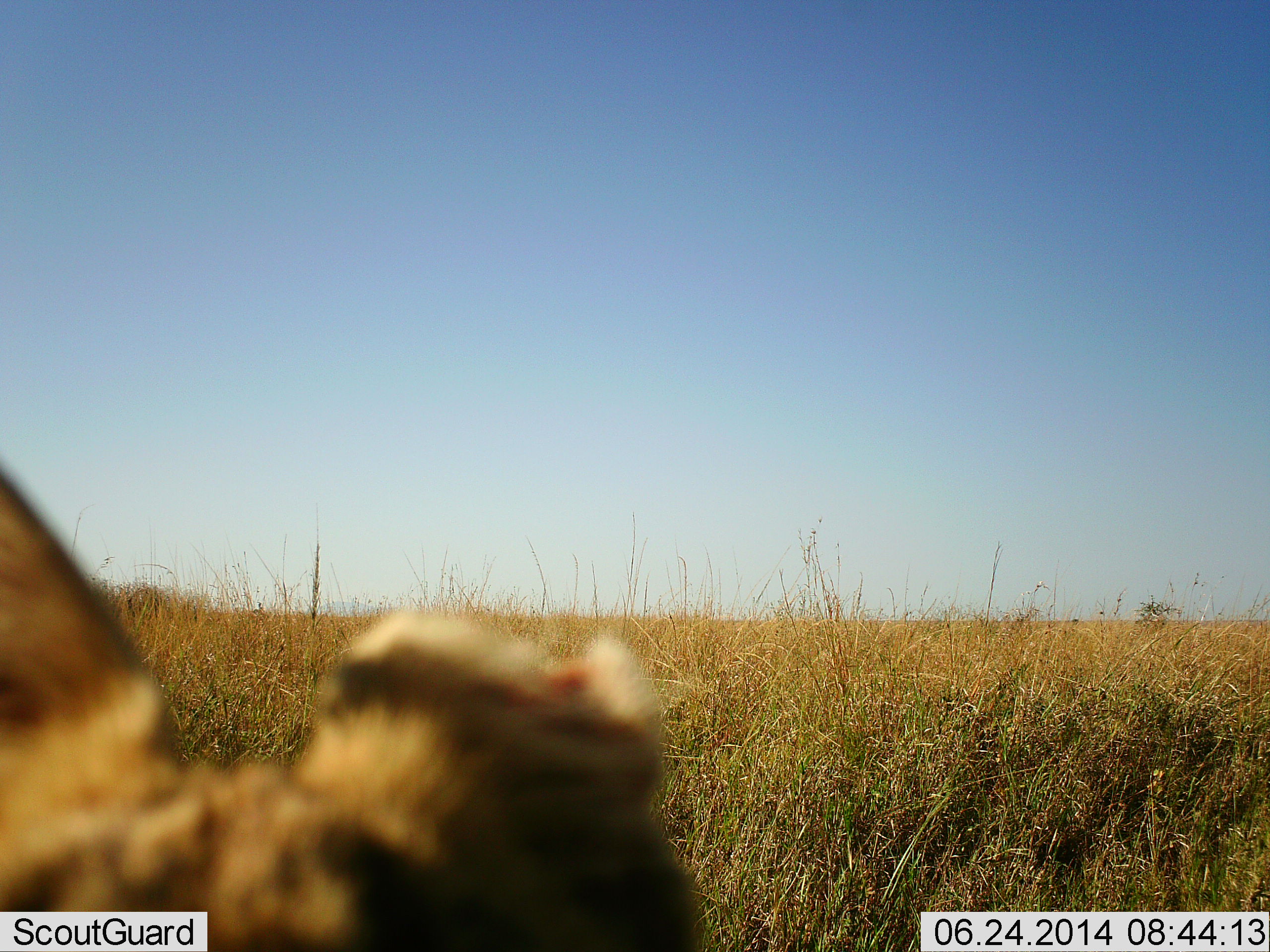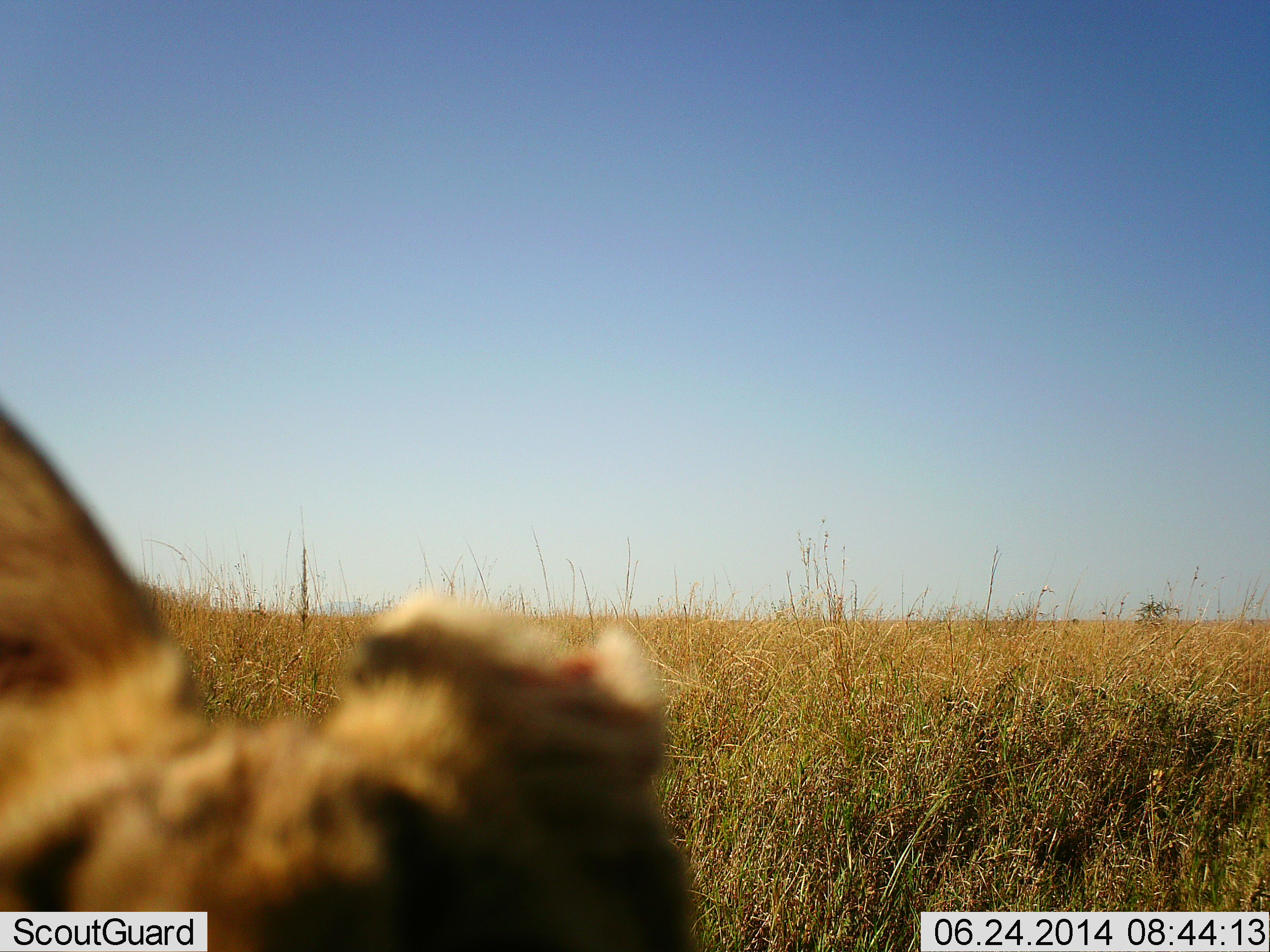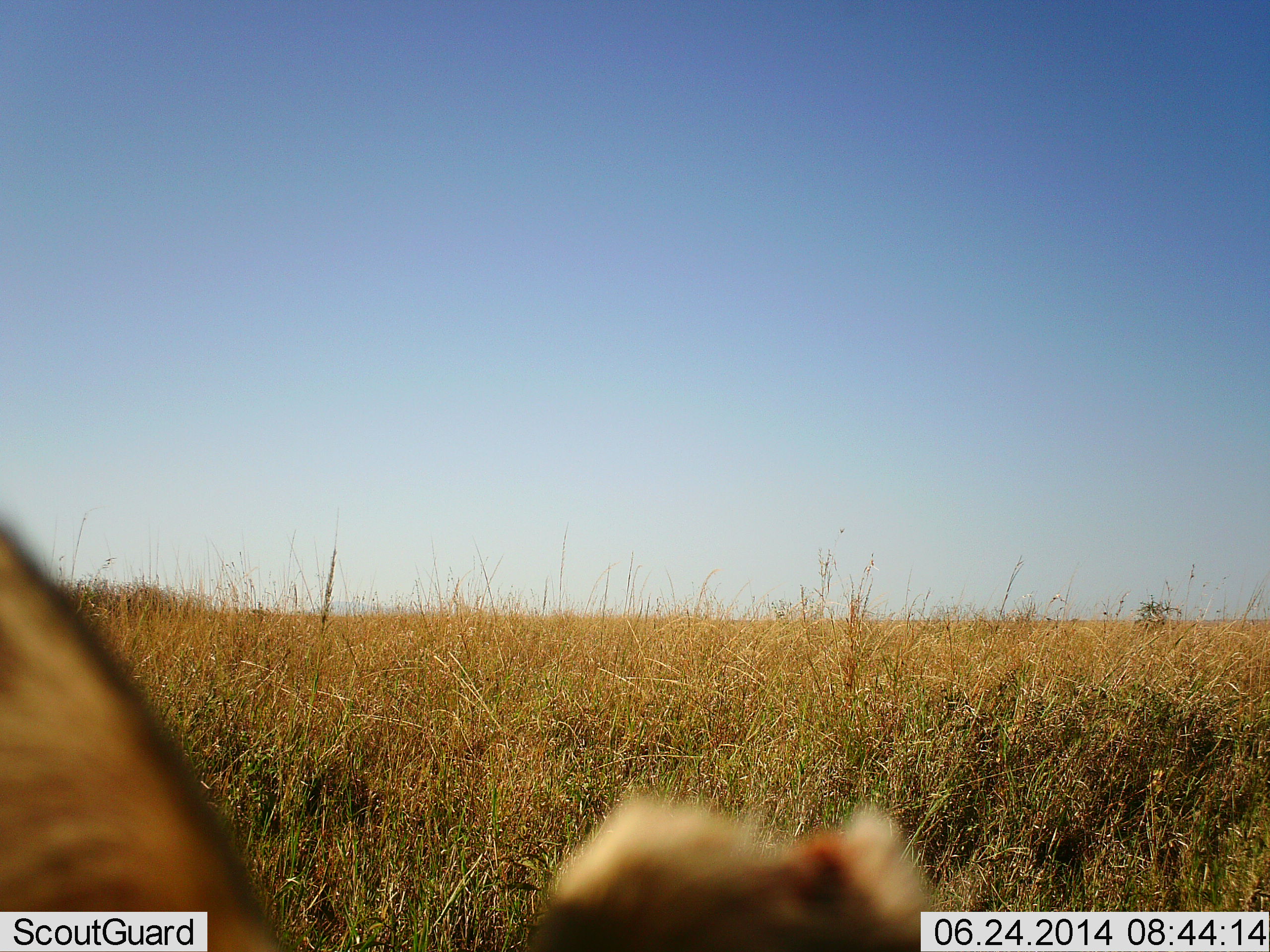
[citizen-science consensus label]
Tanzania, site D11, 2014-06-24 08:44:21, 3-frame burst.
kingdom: Animalia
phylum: Chordata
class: Mammalia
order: Carnivora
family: Felidae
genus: Leptailurus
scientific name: Leptailurus serval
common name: serval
Serval (Leptailurus serval), count 1. Behavior (volunteer vote fractions): standing 80%, resting 10%, moving 10%, interacting 0%. Young present (vote fraction): 0%. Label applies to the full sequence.